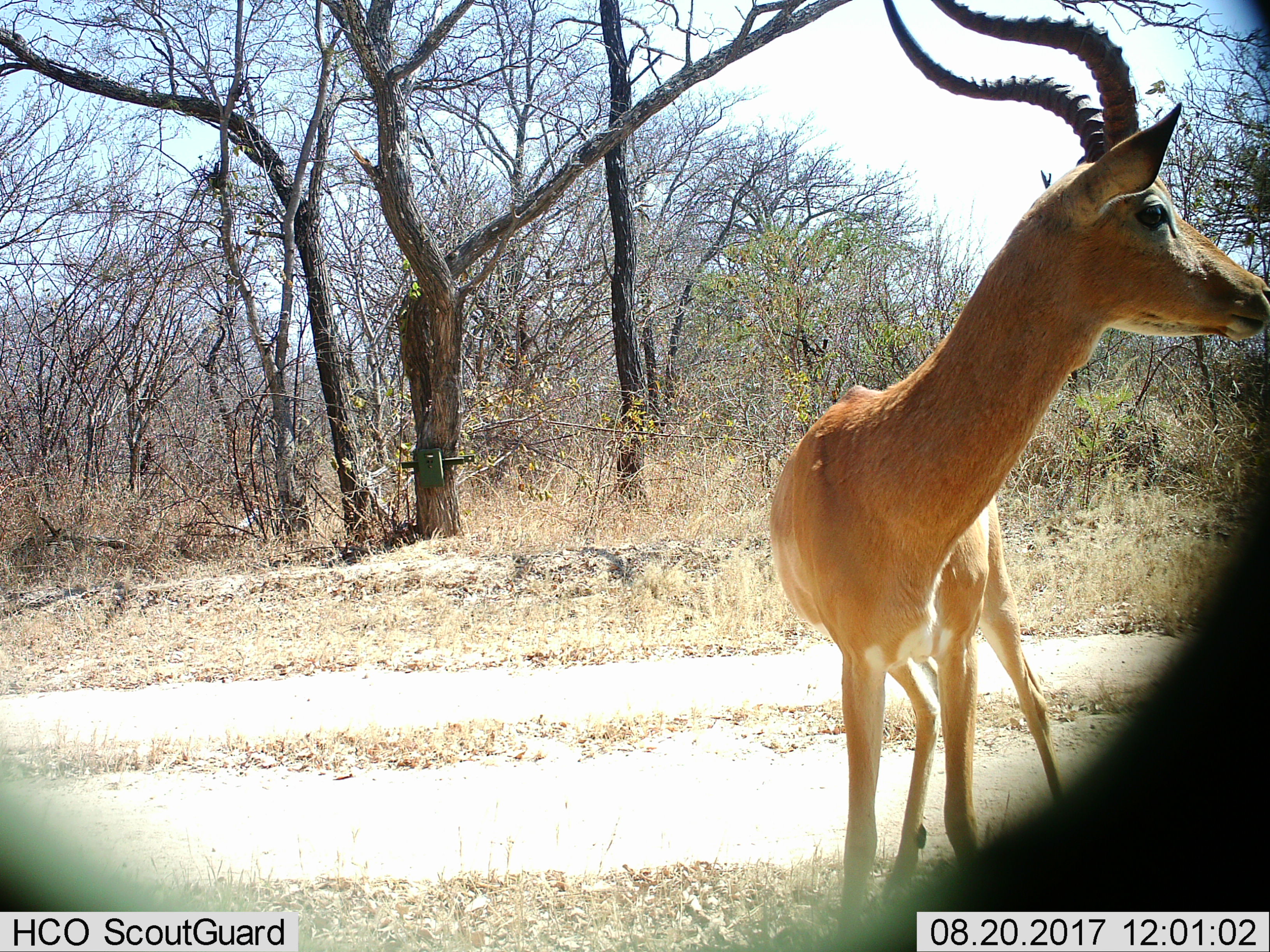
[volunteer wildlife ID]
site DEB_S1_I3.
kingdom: Animalia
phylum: Chordata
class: Mammalia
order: Artiodactyla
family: Bovidae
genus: Aepyceros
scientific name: Aepyceros melampus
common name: impala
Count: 1.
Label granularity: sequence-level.